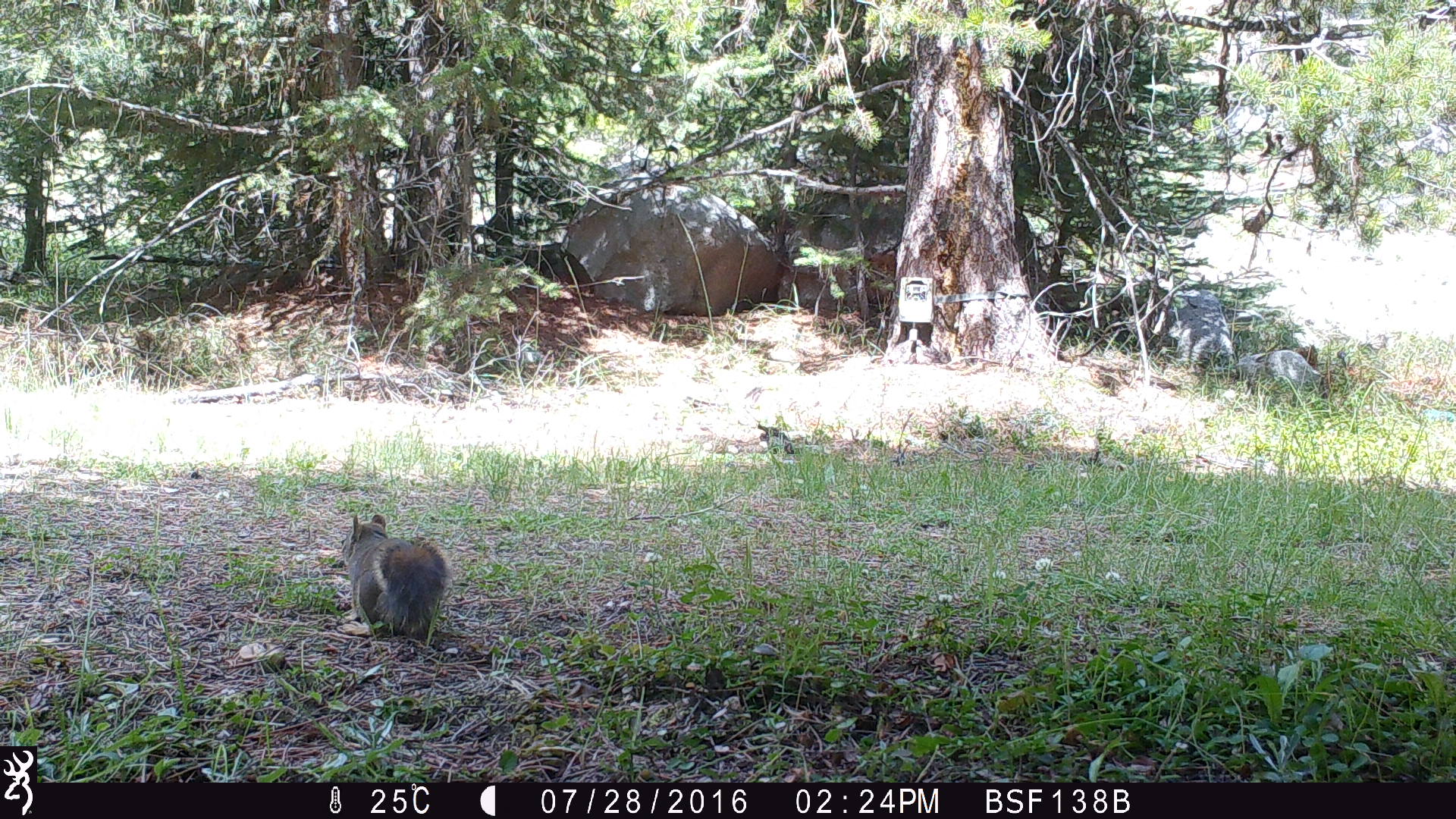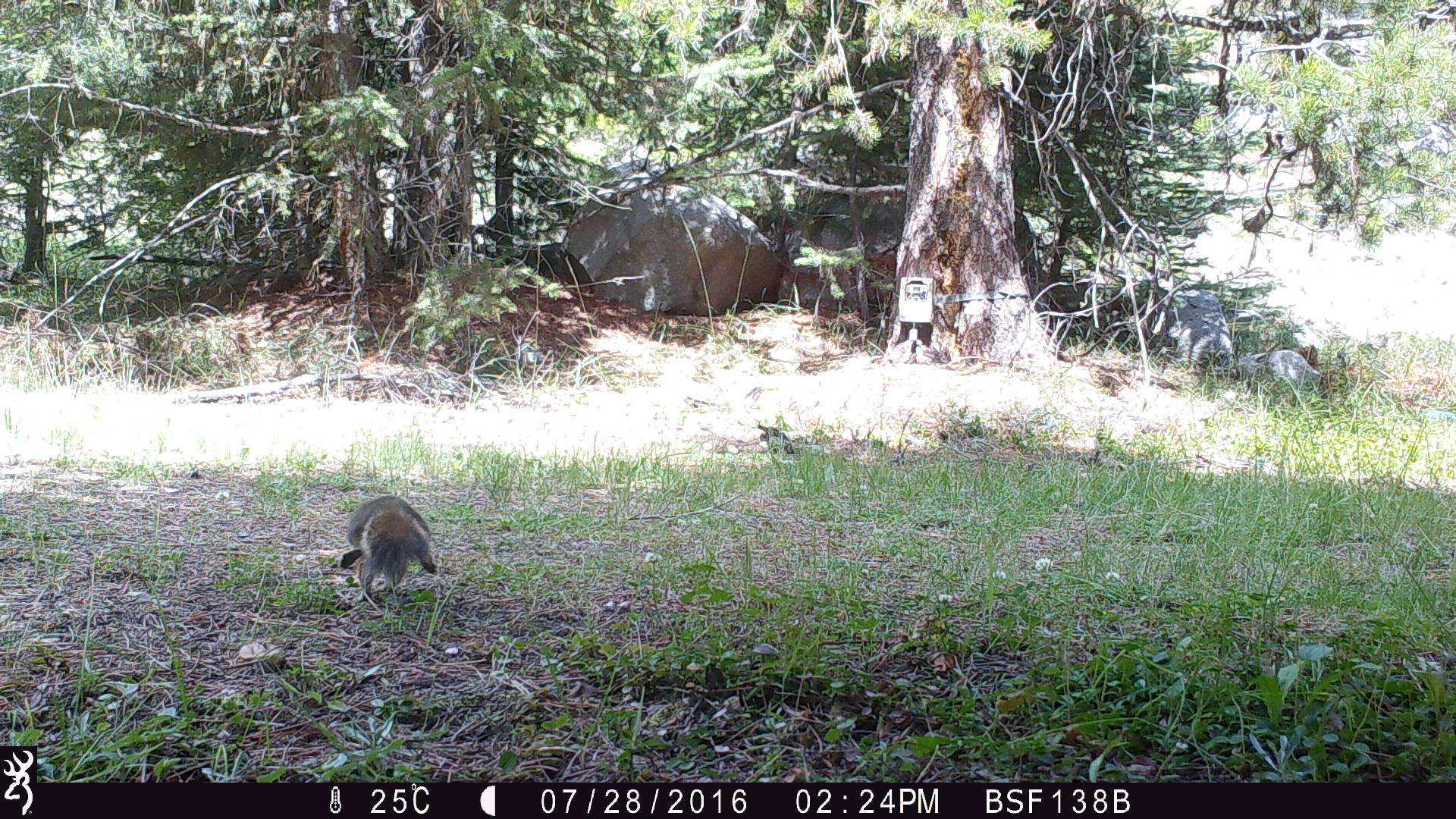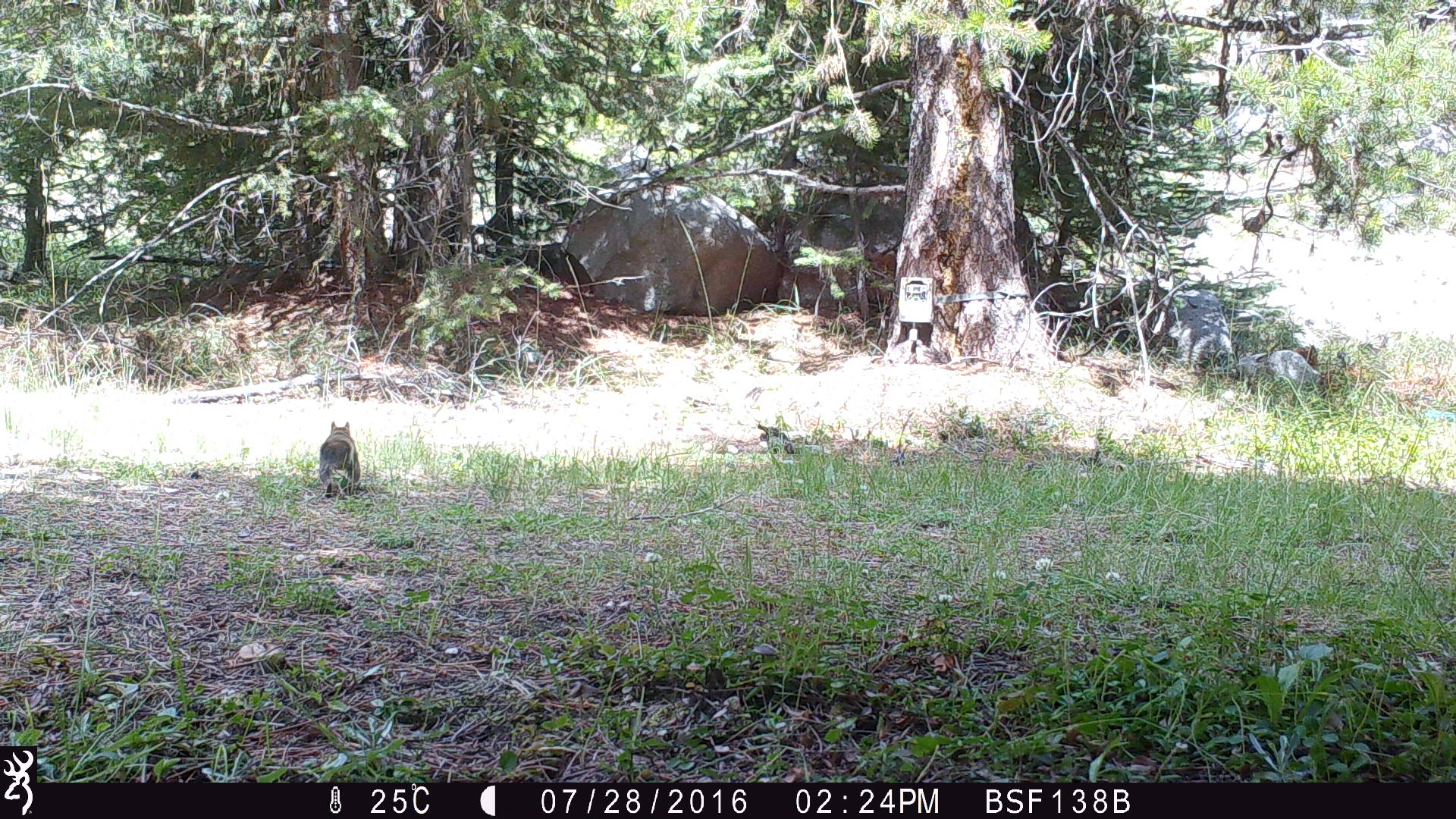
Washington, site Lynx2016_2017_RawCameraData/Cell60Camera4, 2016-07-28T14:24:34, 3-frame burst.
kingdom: Animalia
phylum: Chordata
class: Mammalia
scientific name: Mammalia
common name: small mammal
Small mammal (Mammalia). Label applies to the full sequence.